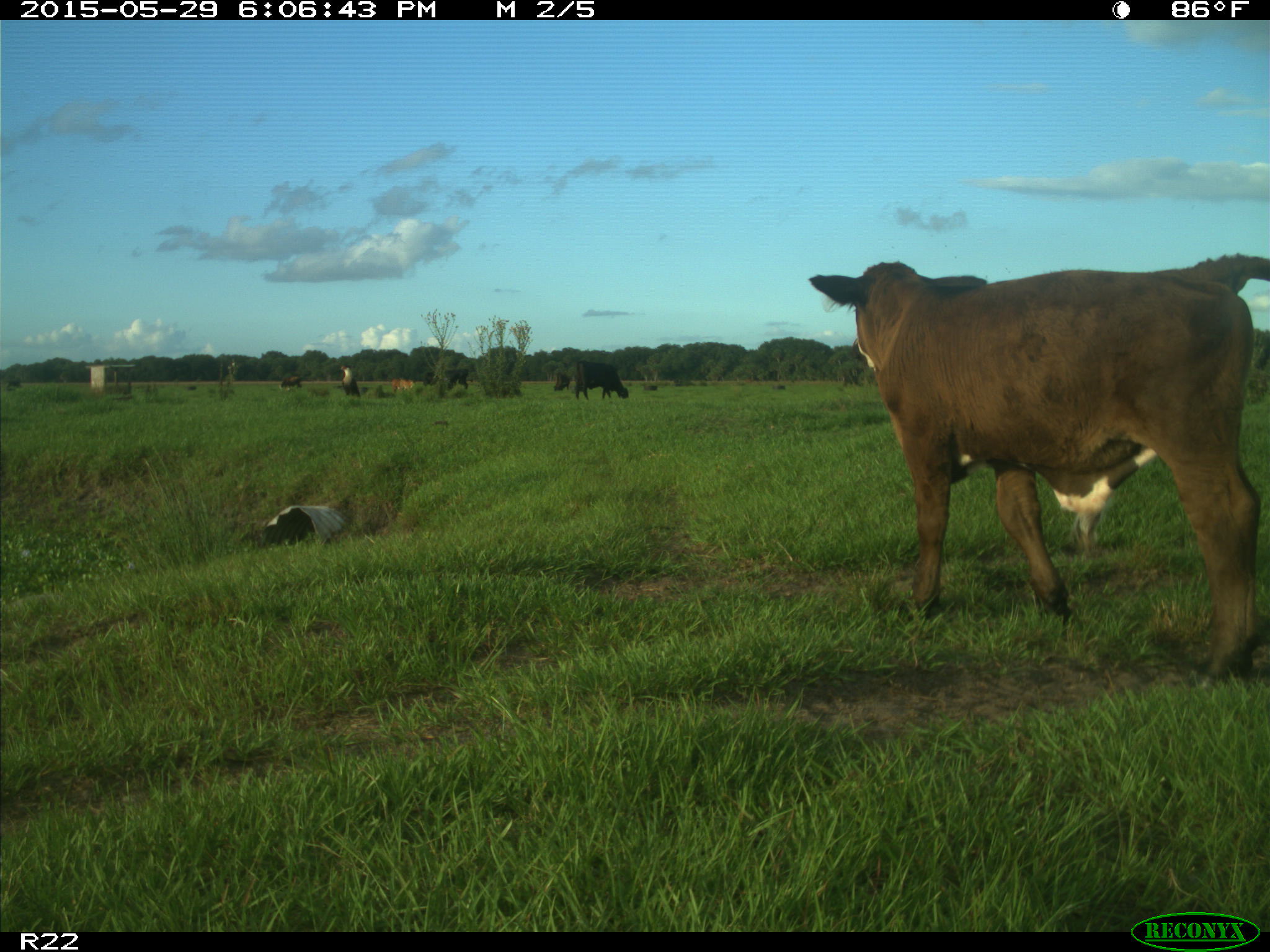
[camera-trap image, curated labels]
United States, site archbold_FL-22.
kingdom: Animalia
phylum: Chordata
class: Mammalia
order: Artiodactyla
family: Bovidae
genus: Bos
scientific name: Bos taurus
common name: domestic cow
Bos taurus (domestic cow).